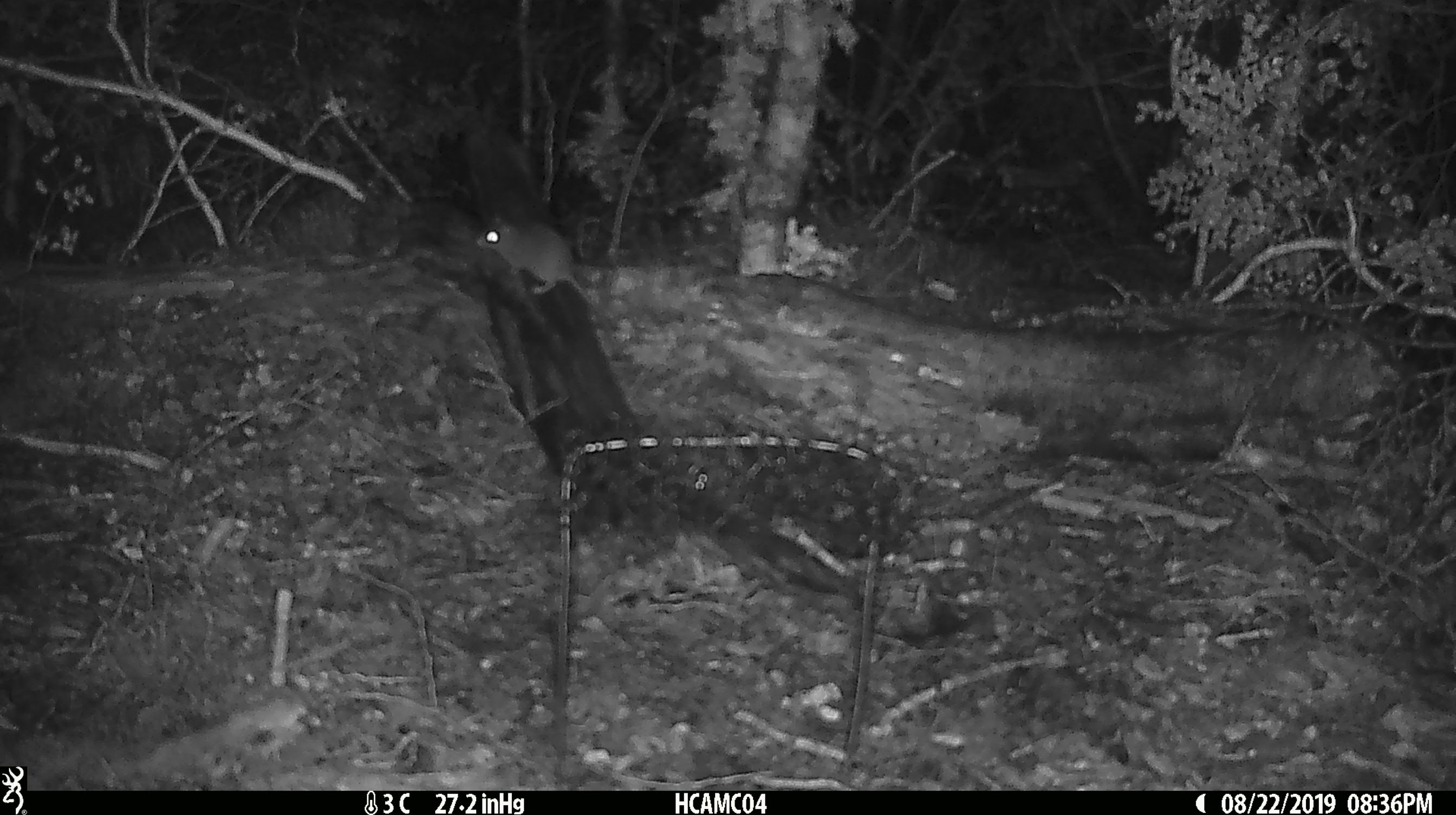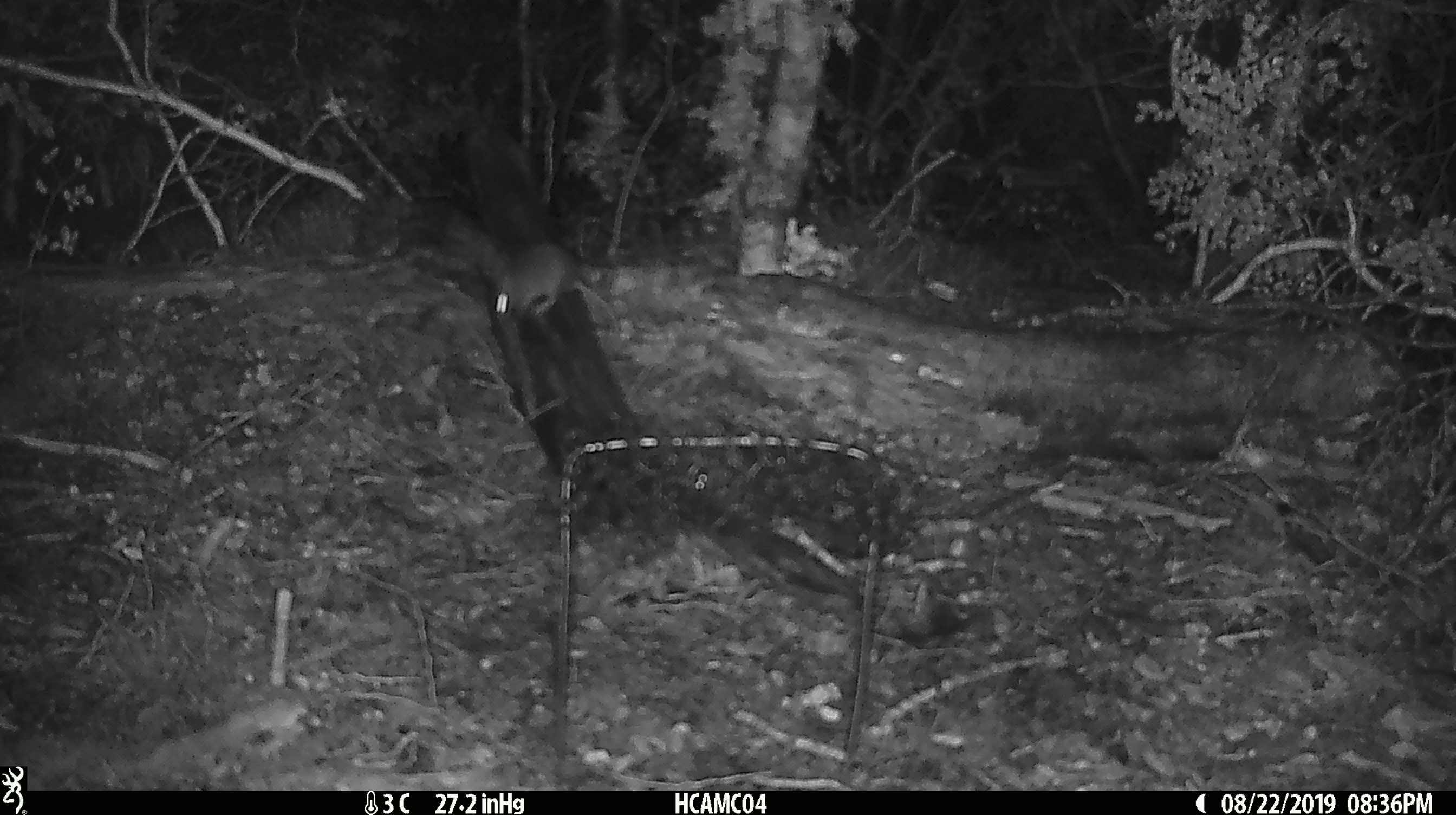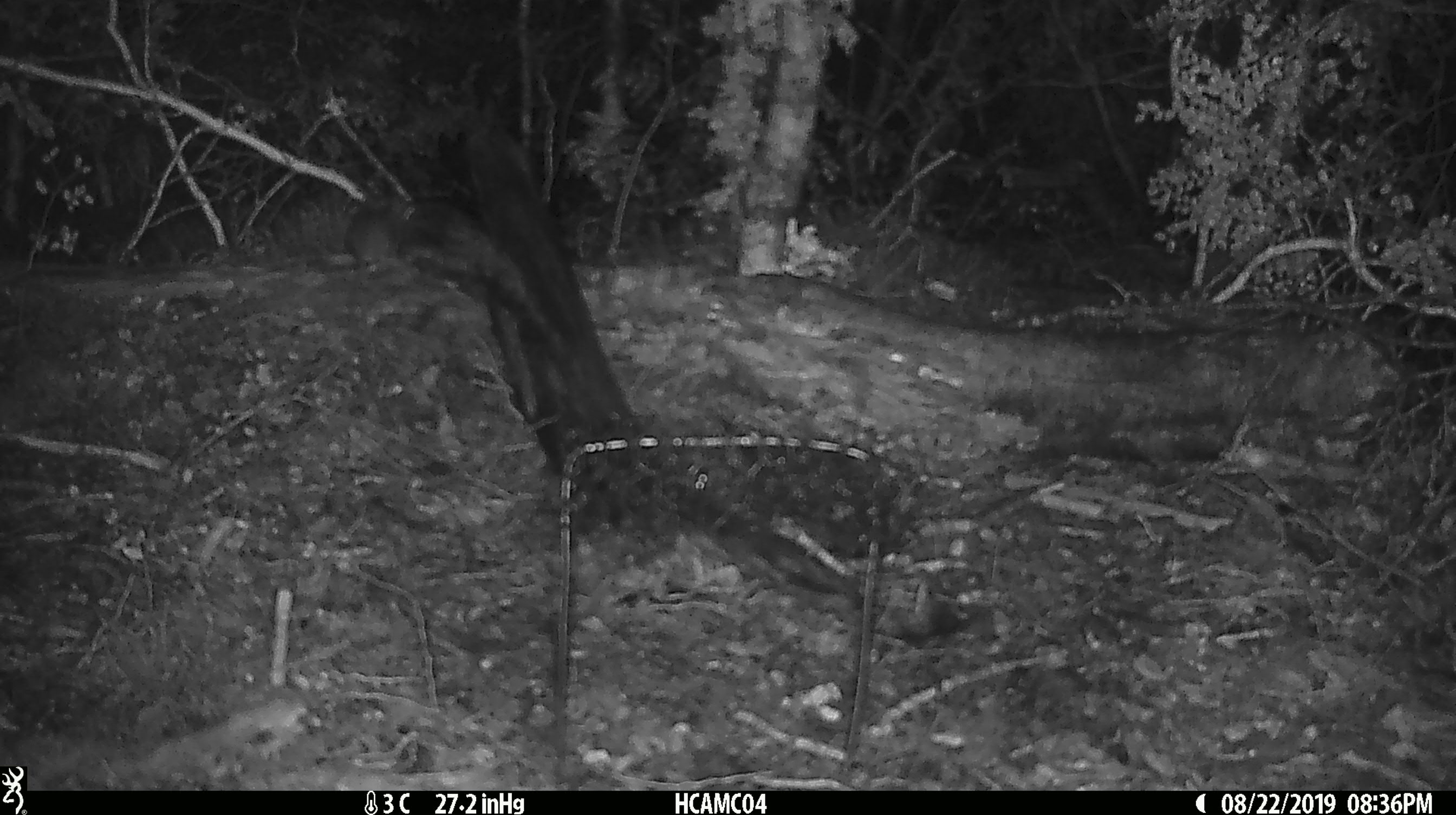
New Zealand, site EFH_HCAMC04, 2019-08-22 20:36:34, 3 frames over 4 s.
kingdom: Animalia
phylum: Chordata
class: Mammalia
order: Rodentia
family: Muridae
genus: Mus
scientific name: Mus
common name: mouse